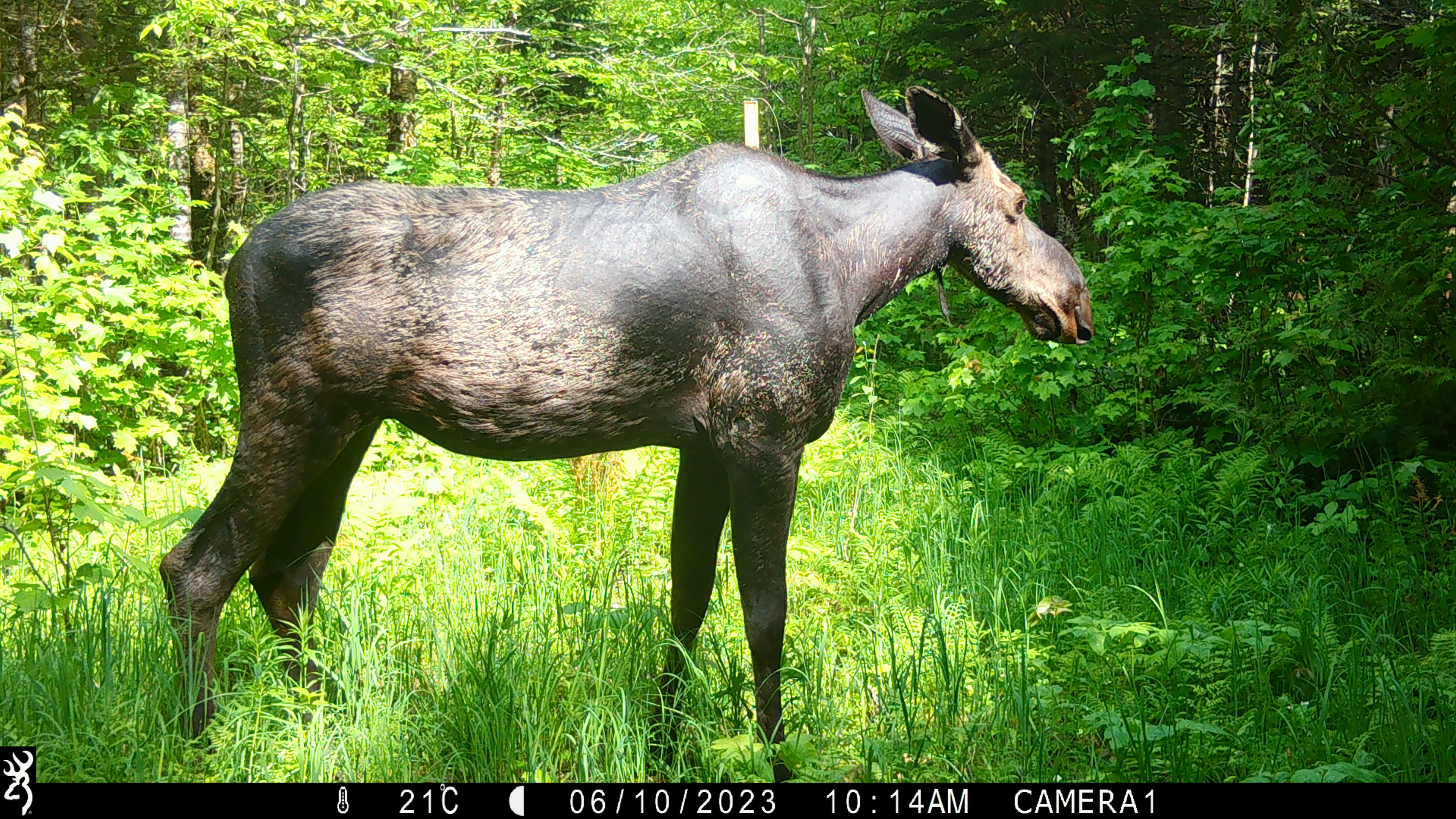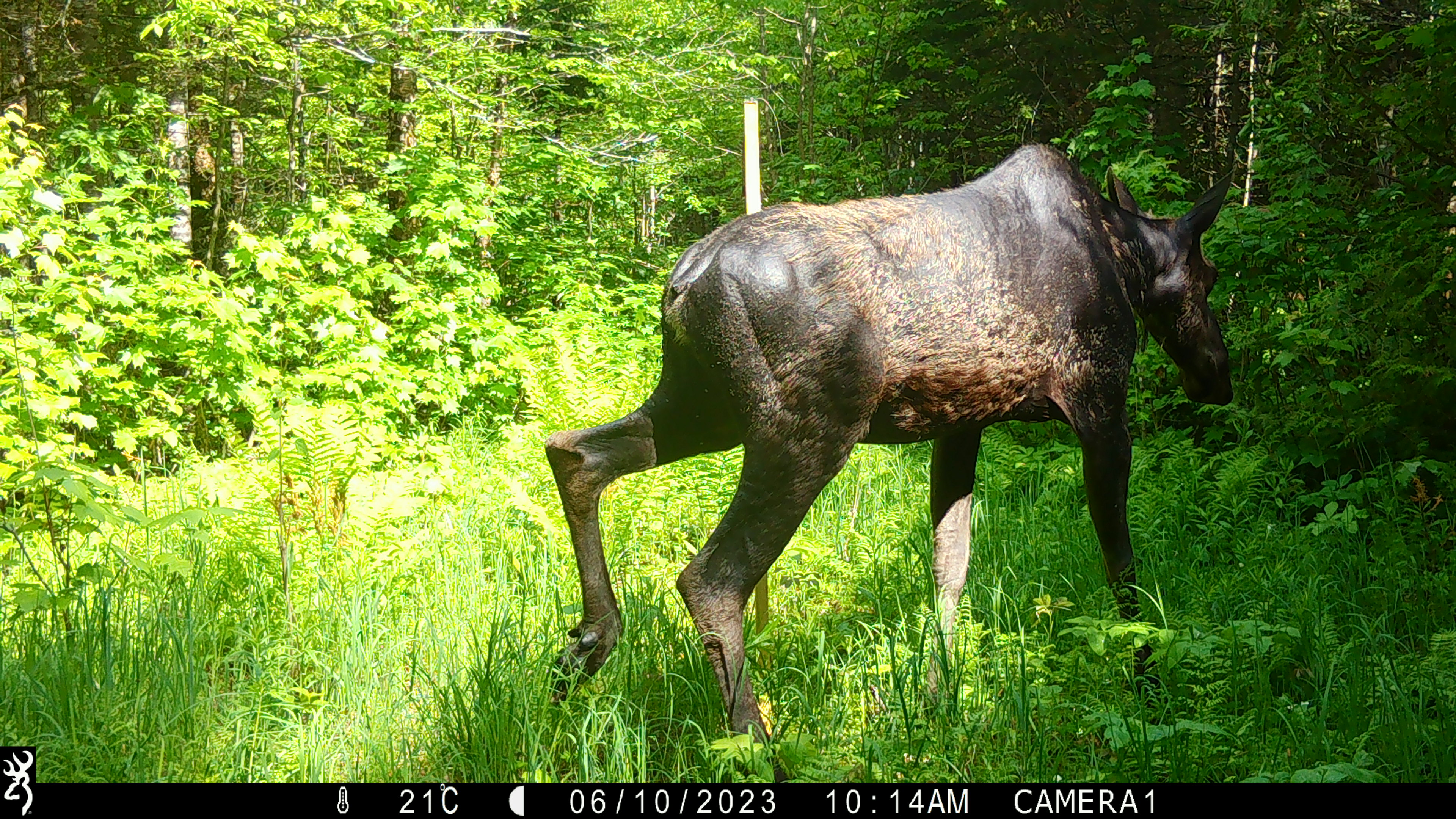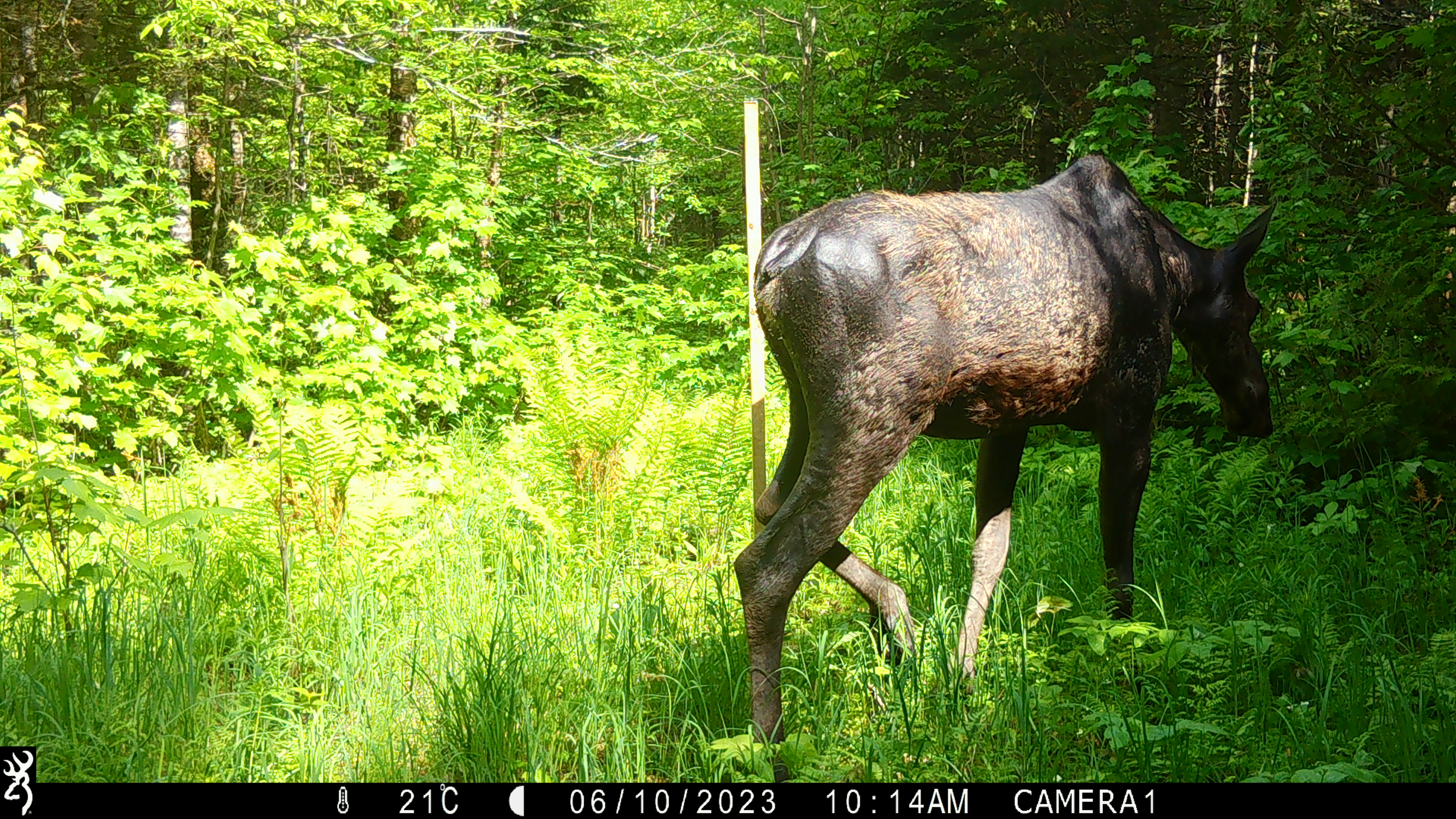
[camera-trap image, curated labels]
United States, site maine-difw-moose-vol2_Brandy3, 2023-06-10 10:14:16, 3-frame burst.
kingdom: Animalia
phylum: Chordata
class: Mammalia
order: Artiodactyla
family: Cervidae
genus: Alces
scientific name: Alces alces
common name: moose